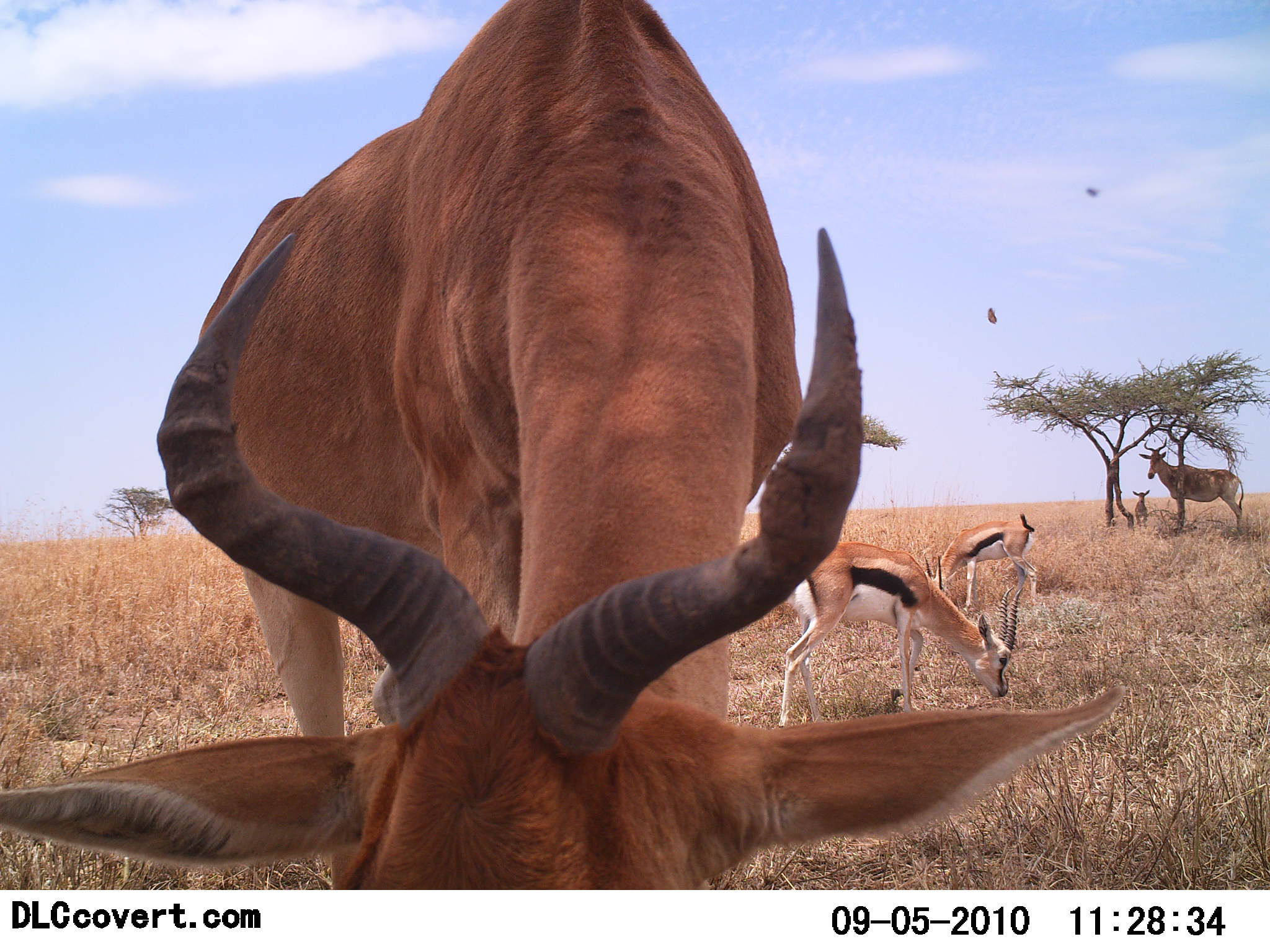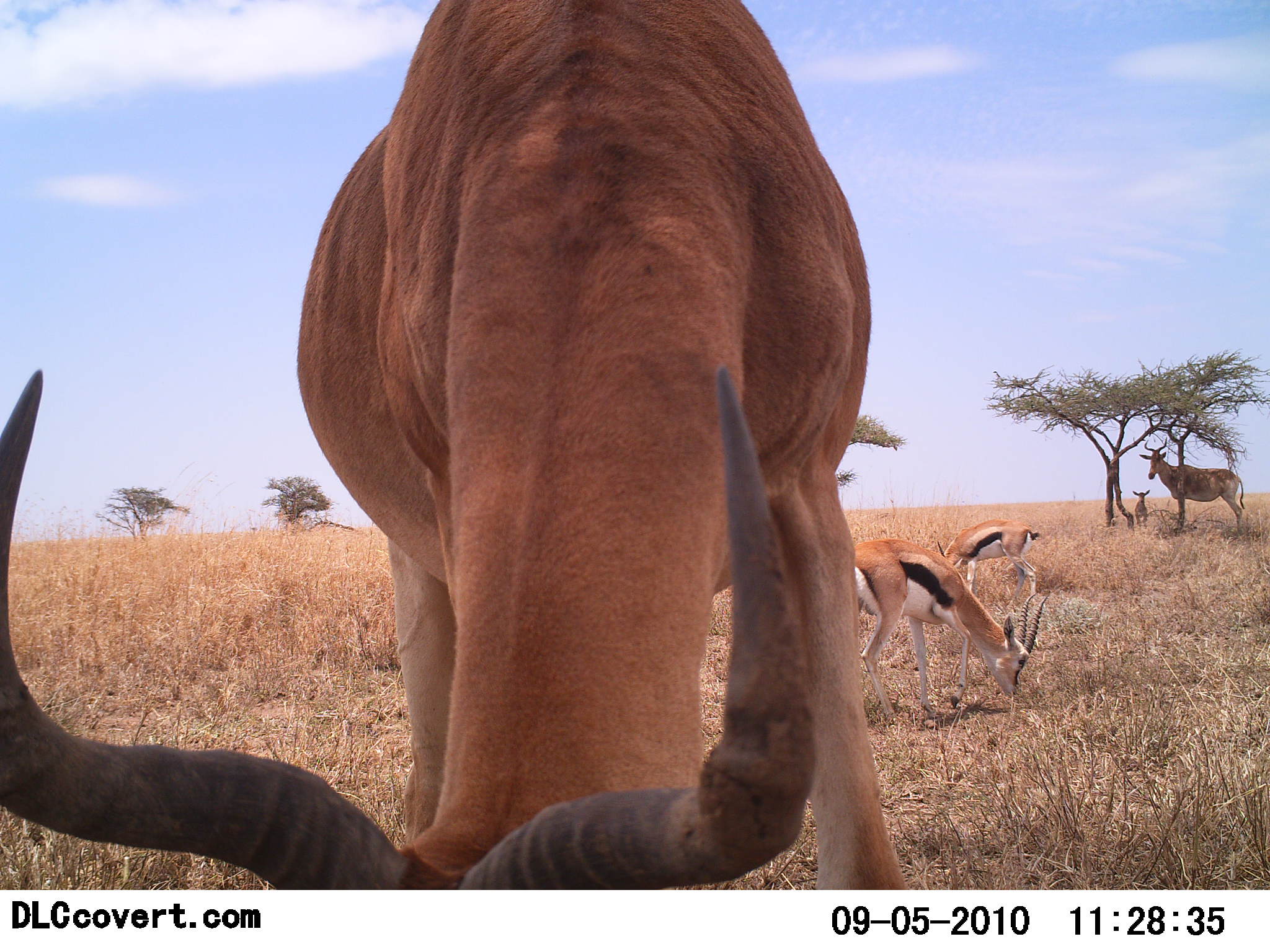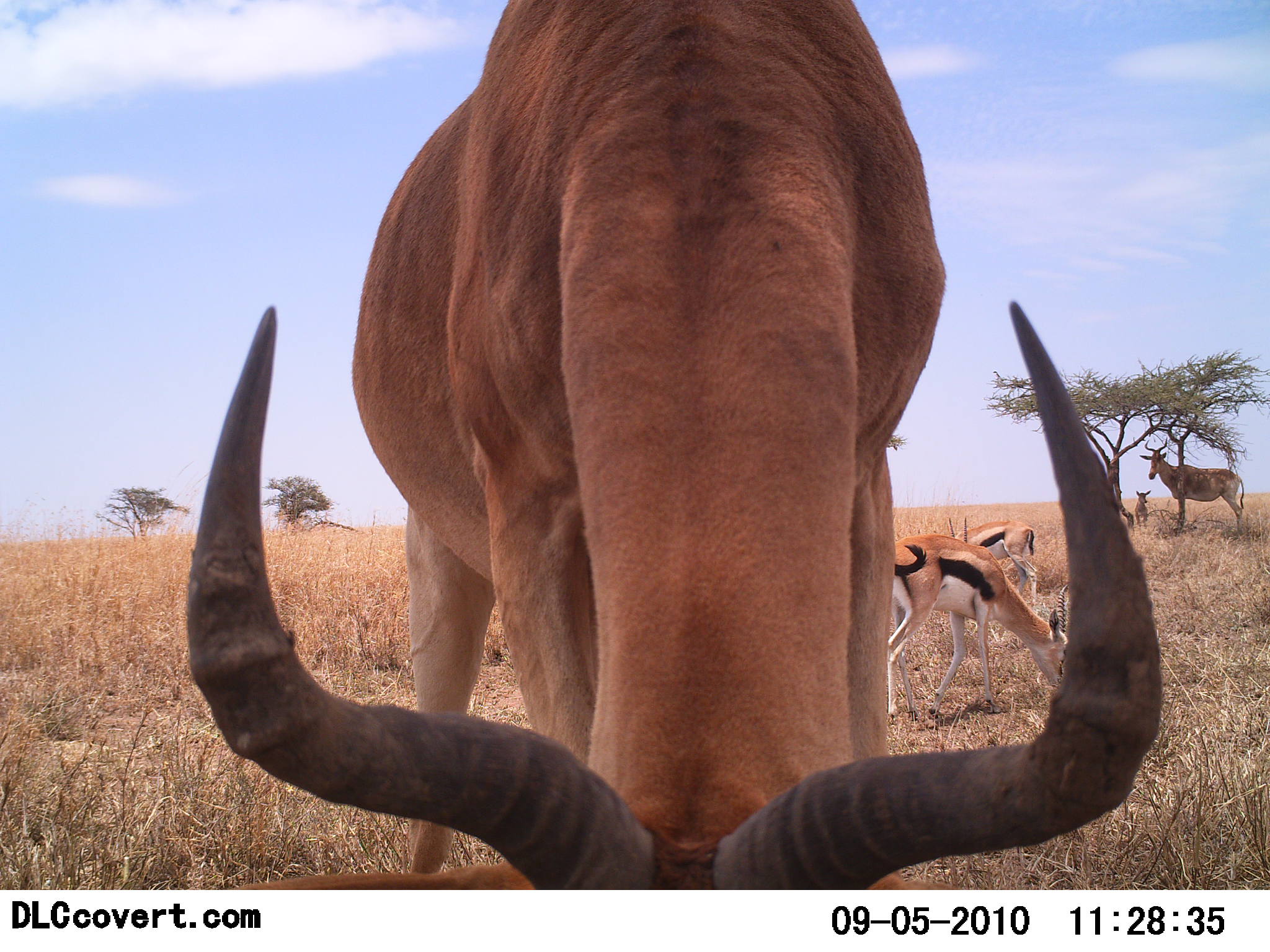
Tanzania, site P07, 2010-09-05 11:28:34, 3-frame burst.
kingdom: Animalia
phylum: Chordata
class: Mammalia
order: Artiodactyla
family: Bovidae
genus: Eudorcas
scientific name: Eudorcas thomsonii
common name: thomson's gazelle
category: gazellethomsons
Gazellethomsons (thomson's gazelle) (Eudorcas thomsonii), count 2. Behavior (volunteer vote fractions): standing 47%, resting 0%, moving 0%, interacting 0%. Young present (vote fraction): 0%. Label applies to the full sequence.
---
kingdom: Animalia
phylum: Chordata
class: Mammalia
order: Artiodactyla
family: Bovidae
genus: Alcelaphus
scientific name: Alcelaphus buselaphus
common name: hartebeest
Hartebeest (Alcelaphus buselaphus), count 3. Behavior (volunteer vote fractions): standing 87%, resting 20%, moving 0%, interacting 0%. Young present (vote fraction): 60%. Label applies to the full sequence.